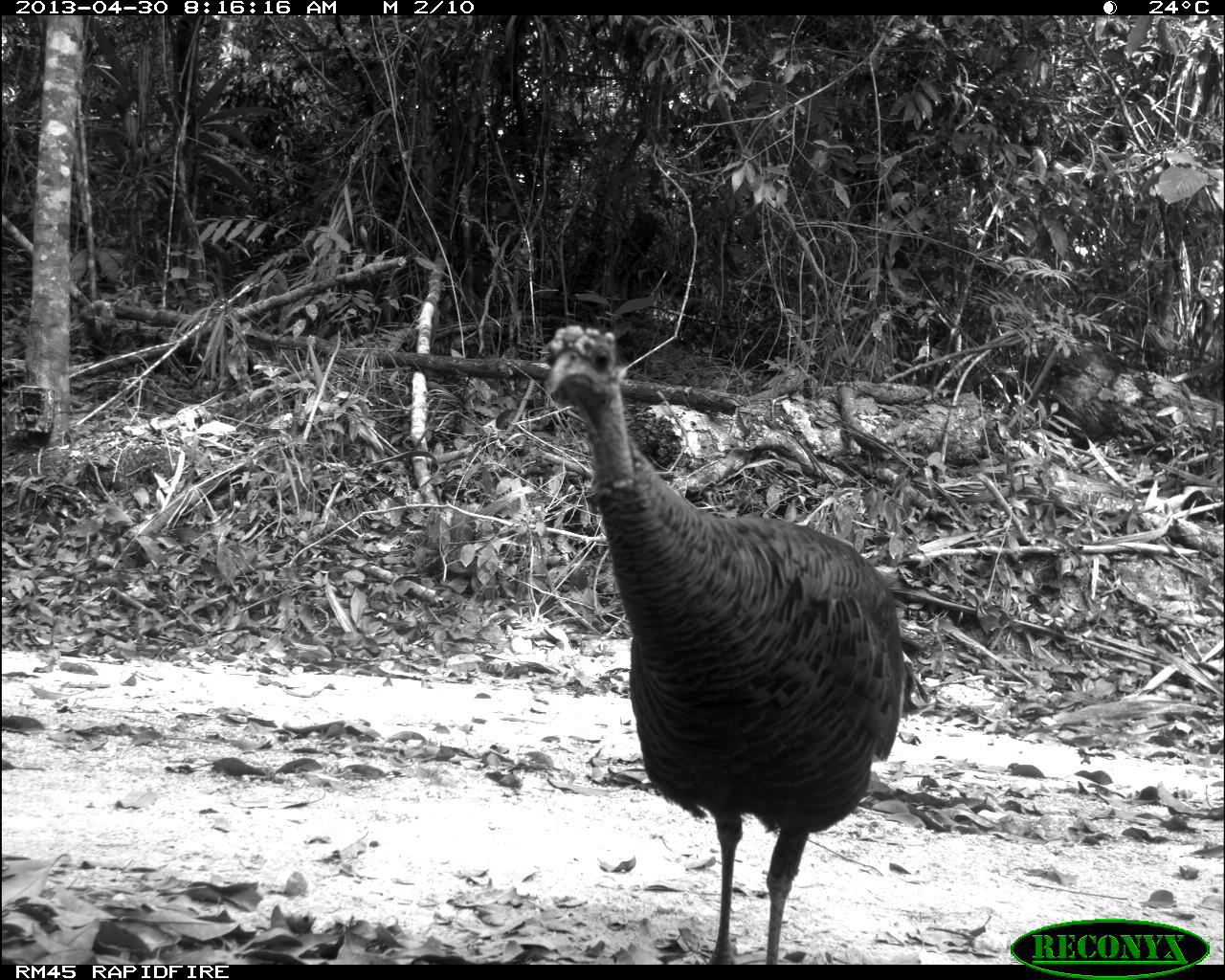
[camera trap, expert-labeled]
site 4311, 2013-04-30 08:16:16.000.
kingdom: Animalia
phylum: Chordata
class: Aves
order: Galliformes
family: Phasianidae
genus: Meleagris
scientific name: Meleagris ocellata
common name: ocellated turkey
Meleagris ocellata (ocellated turkey), count 1, sex female.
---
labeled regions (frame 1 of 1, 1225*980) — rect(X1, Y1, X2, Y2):
meleagris ocellata: rect(539, 320, 930, 962)